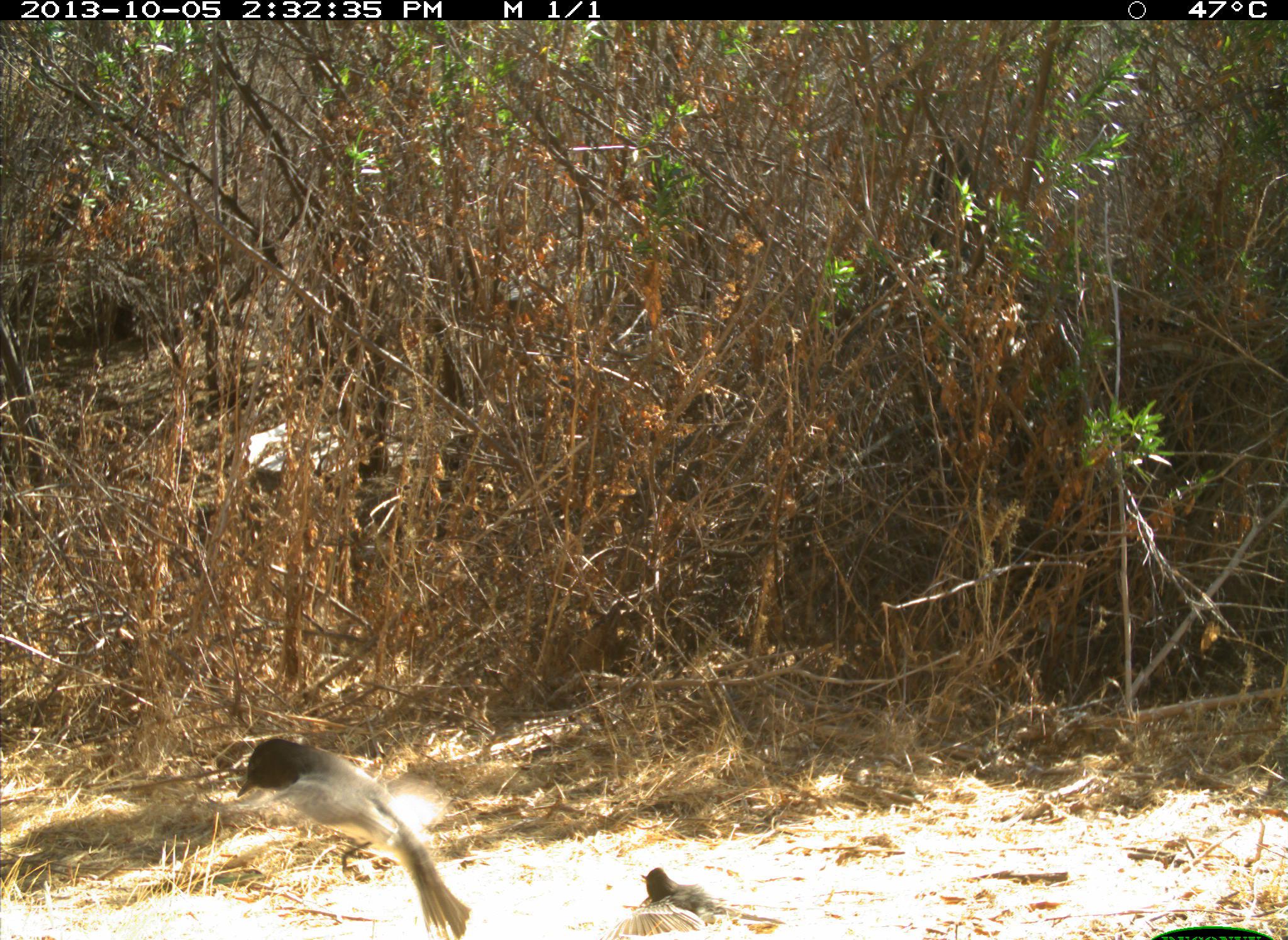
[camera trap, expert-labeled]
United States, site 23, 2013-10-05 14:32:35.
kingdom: Animalia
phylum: Chordata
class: Aves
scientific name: Aves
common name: bird